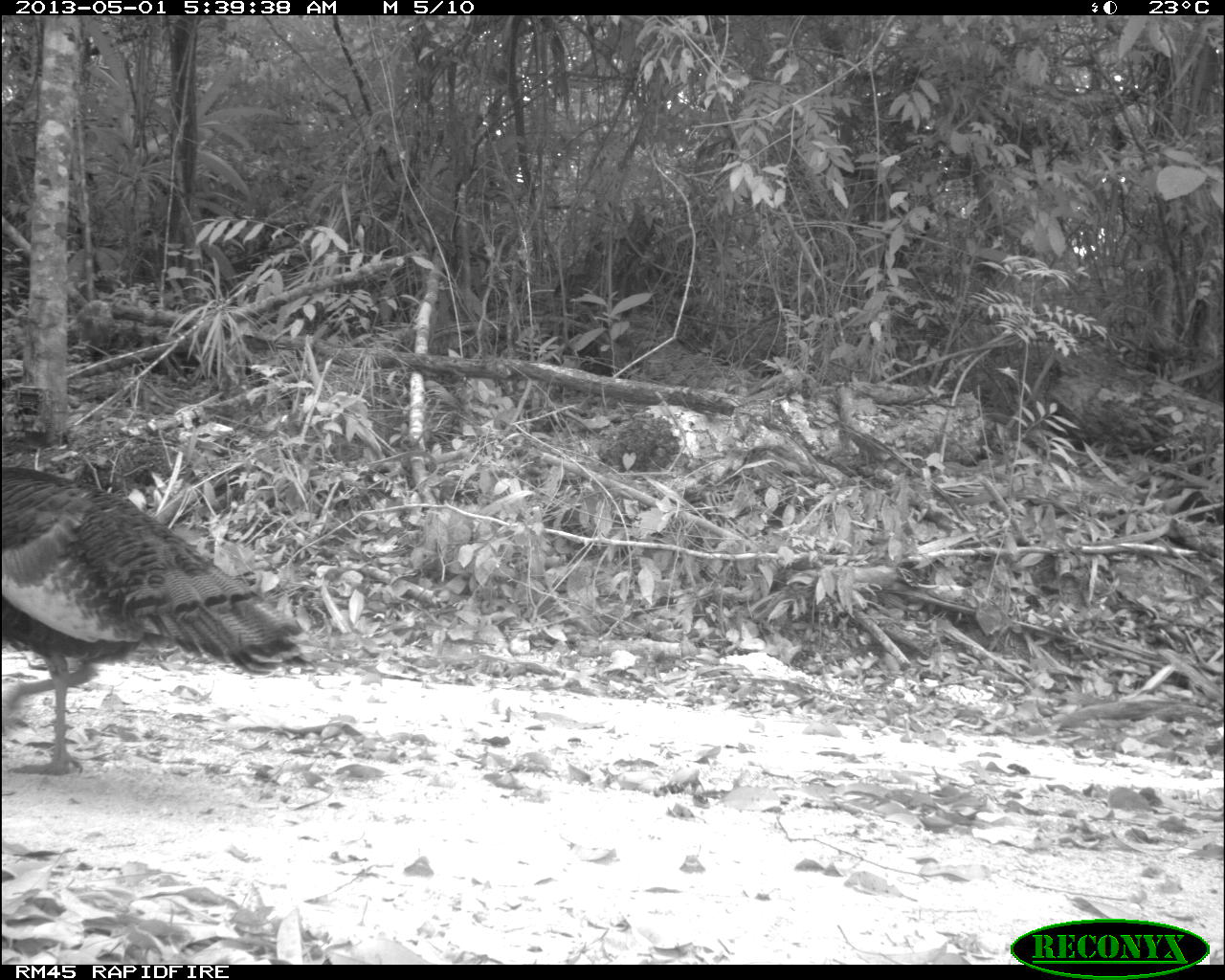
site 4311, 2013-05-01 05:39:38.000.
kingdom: Animalia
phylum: Chordata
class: Aves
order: Galliformes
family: Phasianidae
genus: Meleagris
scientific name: Meleagris ocellata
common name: ocellated turkey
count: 1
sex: female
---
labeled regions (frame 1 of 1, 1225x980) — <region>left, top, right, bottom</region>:
meleagris ocellata: <region>1, 461, 306, 772</region>